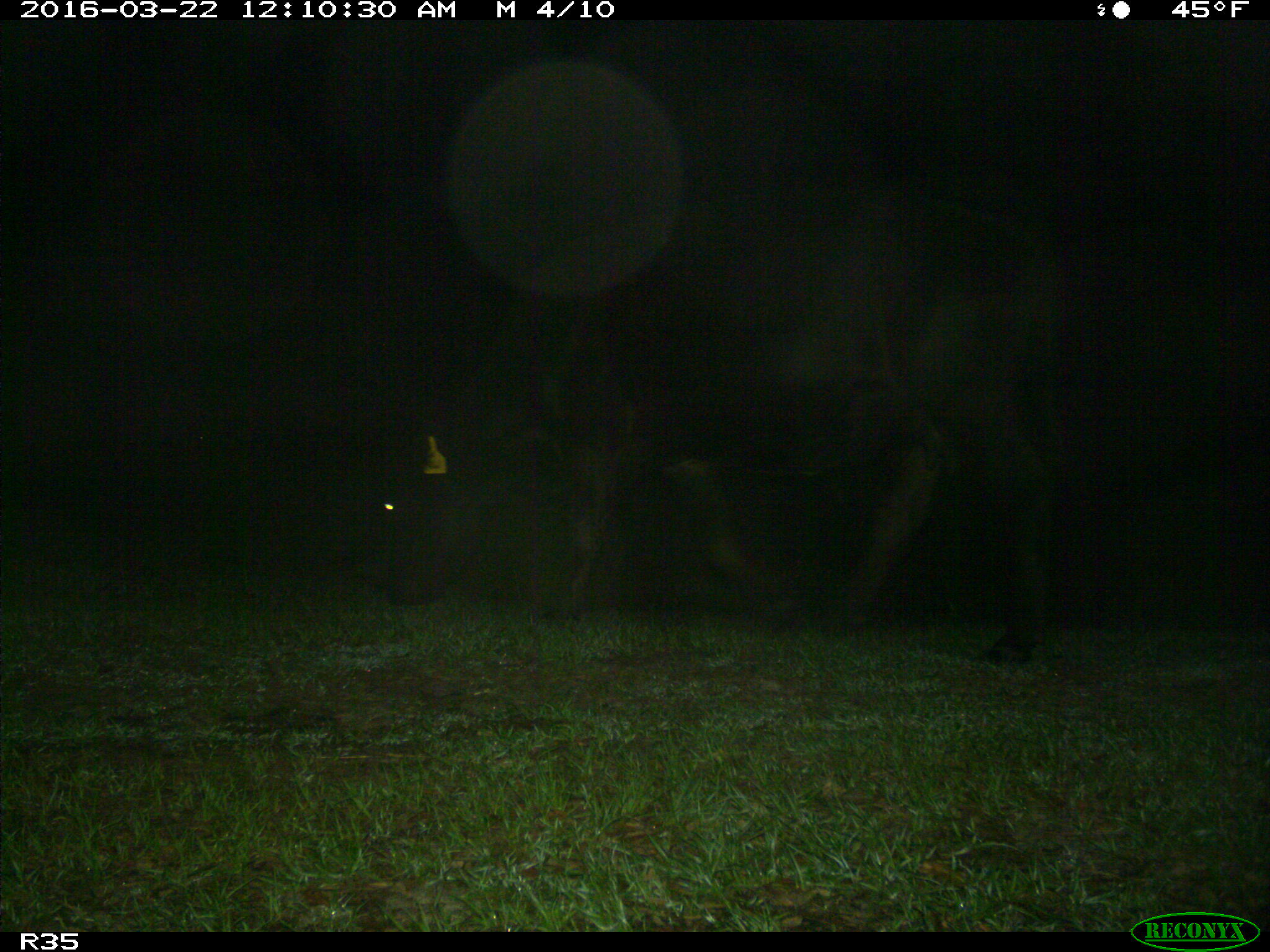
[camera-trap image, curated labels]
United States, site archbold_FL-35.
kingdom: Animalia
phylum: Chordata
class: Mammalia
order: Artiodactyla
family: Bovidae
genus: Bos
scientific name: Bos taurus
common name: domestic cow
Bos taurus (domestic cow).